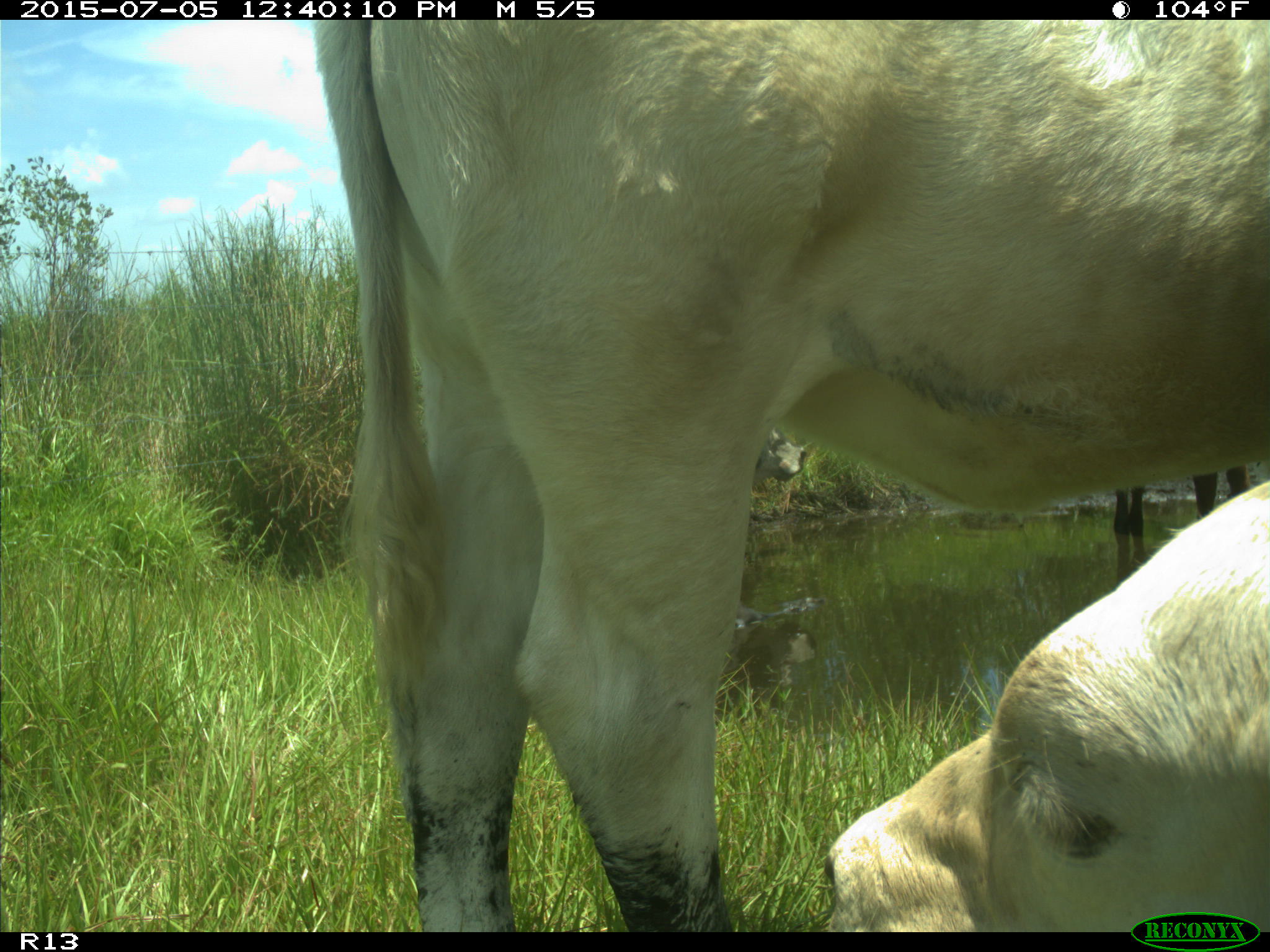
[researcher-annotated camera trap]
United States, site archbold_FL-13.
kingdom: Animalia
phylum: Chordata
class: Mammalia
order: Artiodactyla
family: Bovidae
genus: Bos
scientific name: Bos taurus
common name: domestic cow